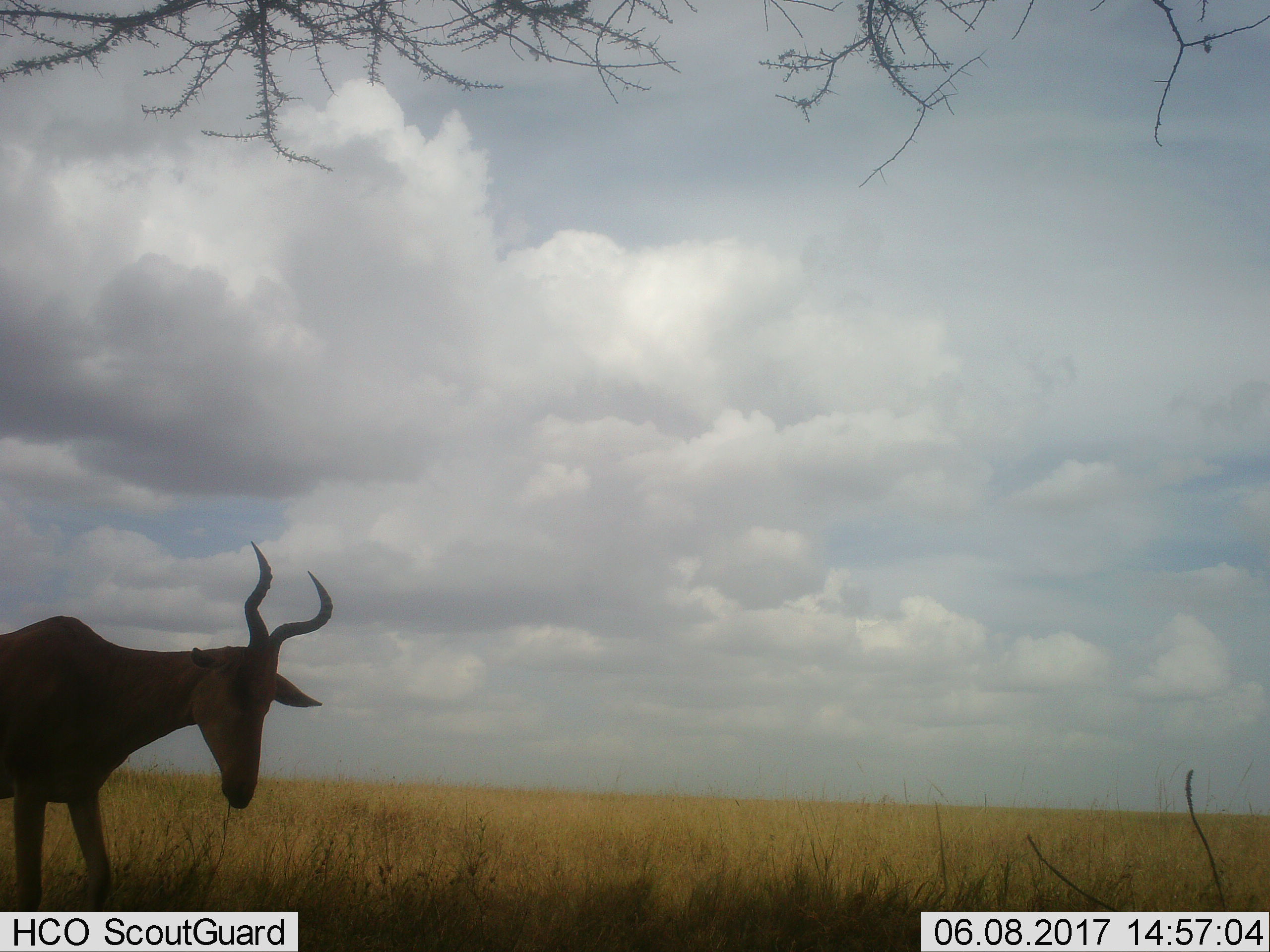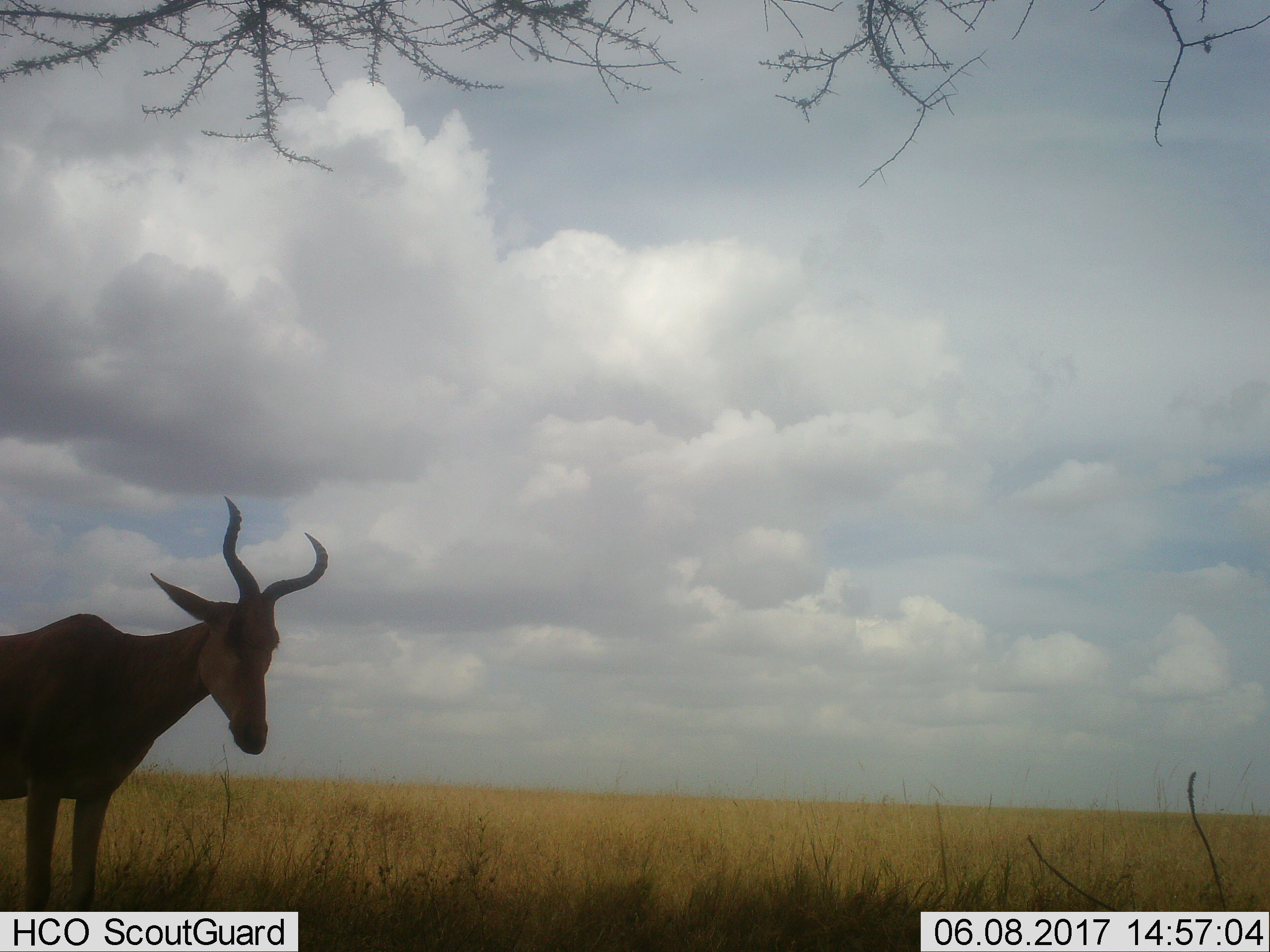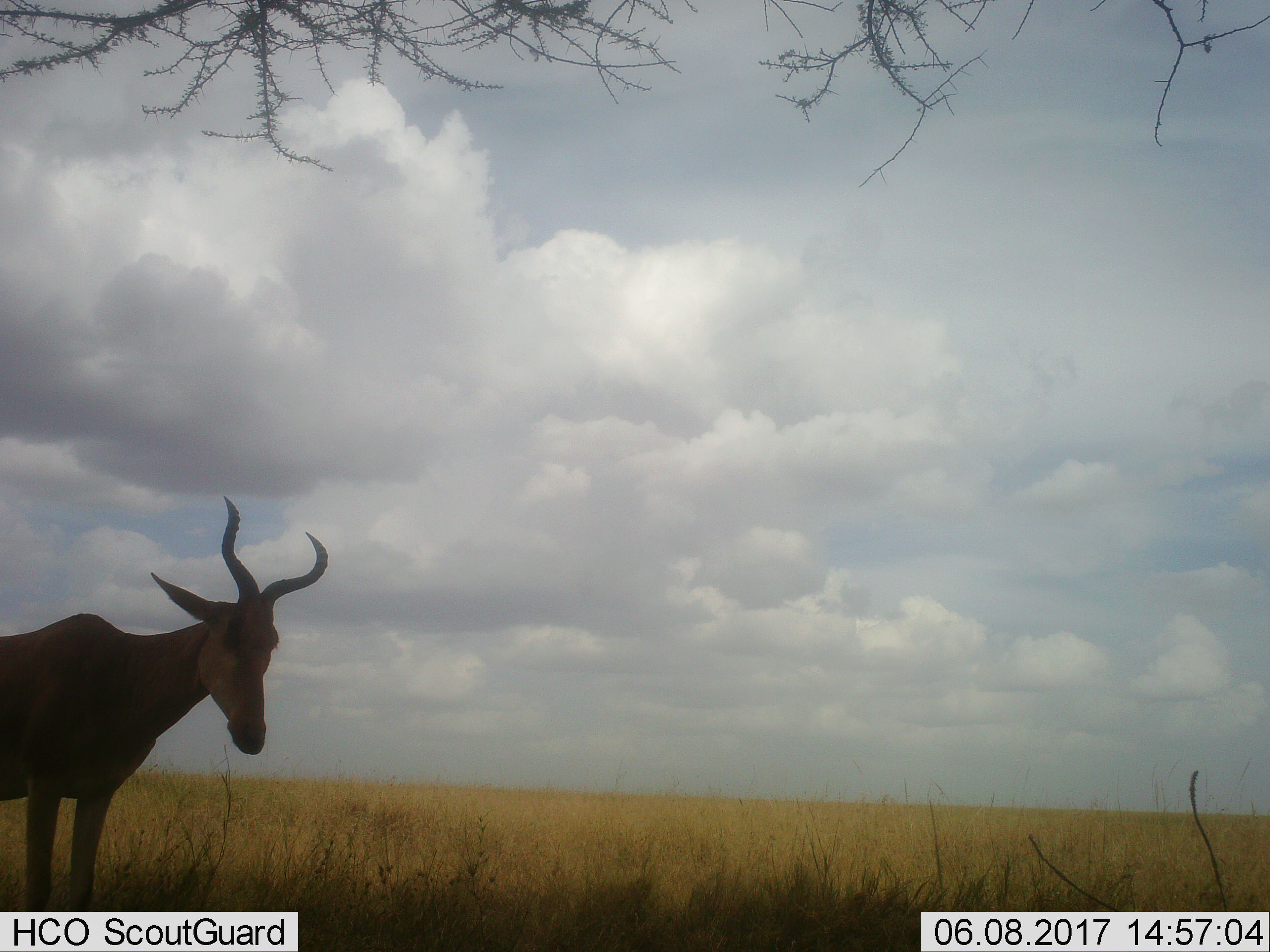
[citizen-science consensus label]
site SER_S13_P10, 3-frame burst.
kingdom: Animalia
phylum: Chordata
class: Mammalia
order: Artiodactyla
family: Bovidae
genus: Alcelaphus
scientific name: Alcelaphus buselaphus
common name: hartebeest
Hartebeest (Alcelaphus buselaphus), count 1. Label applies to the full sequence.